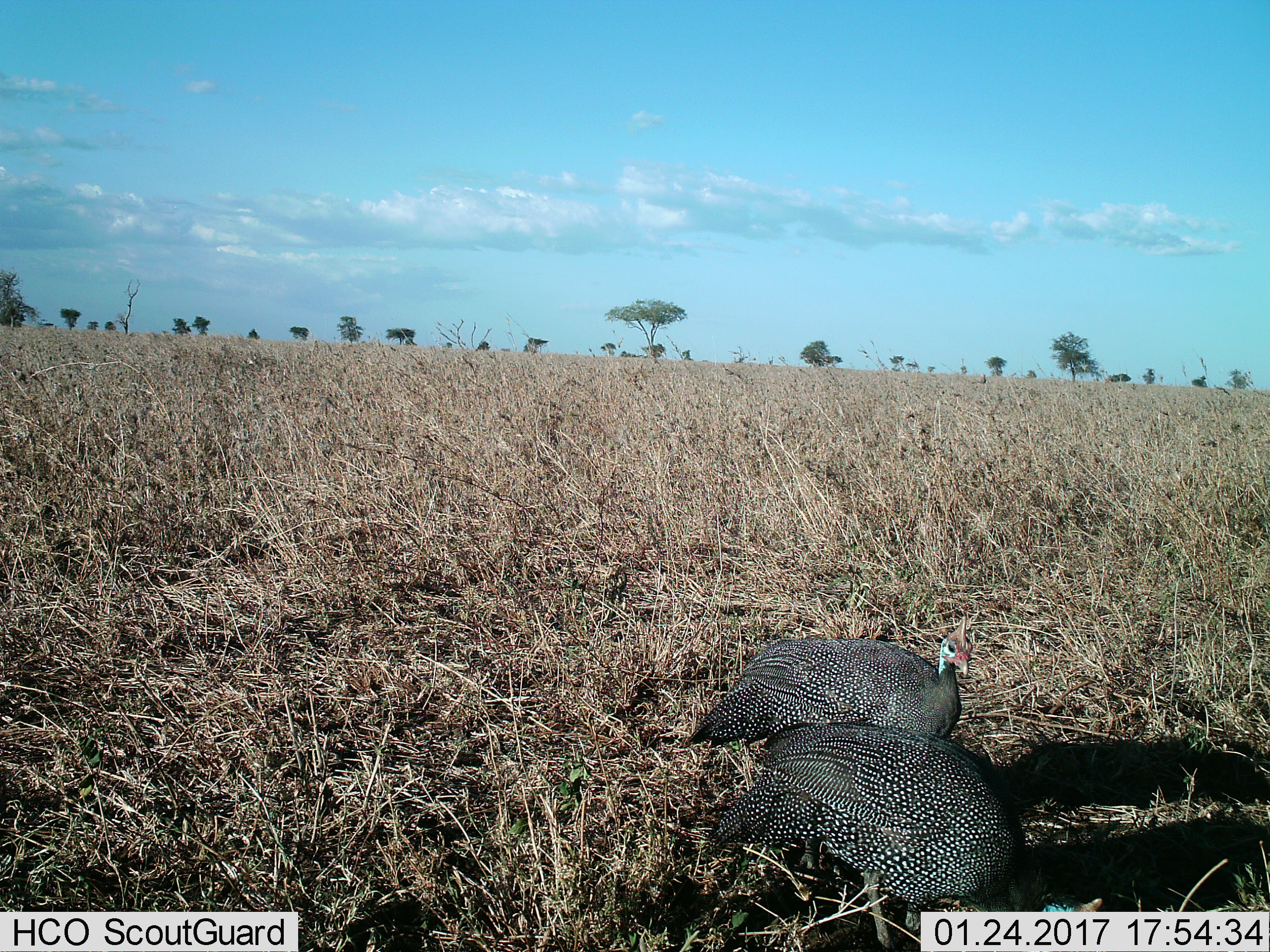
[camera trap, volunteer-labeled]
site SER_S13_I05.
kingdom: Animalia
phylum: Chordata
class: Aves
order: Galliformes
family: Numididae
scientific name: Numididae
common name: guineafowl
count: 2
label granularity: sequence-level